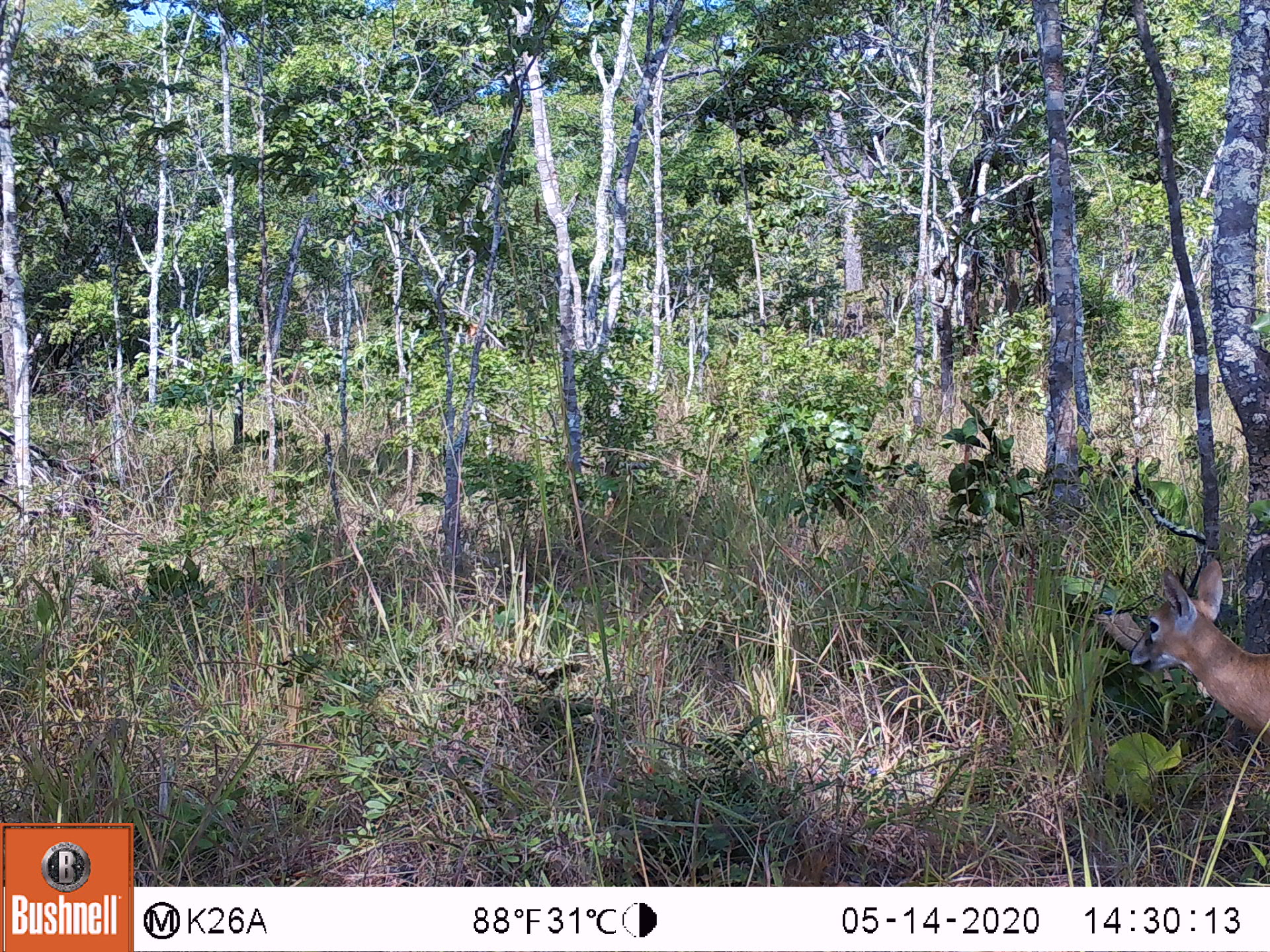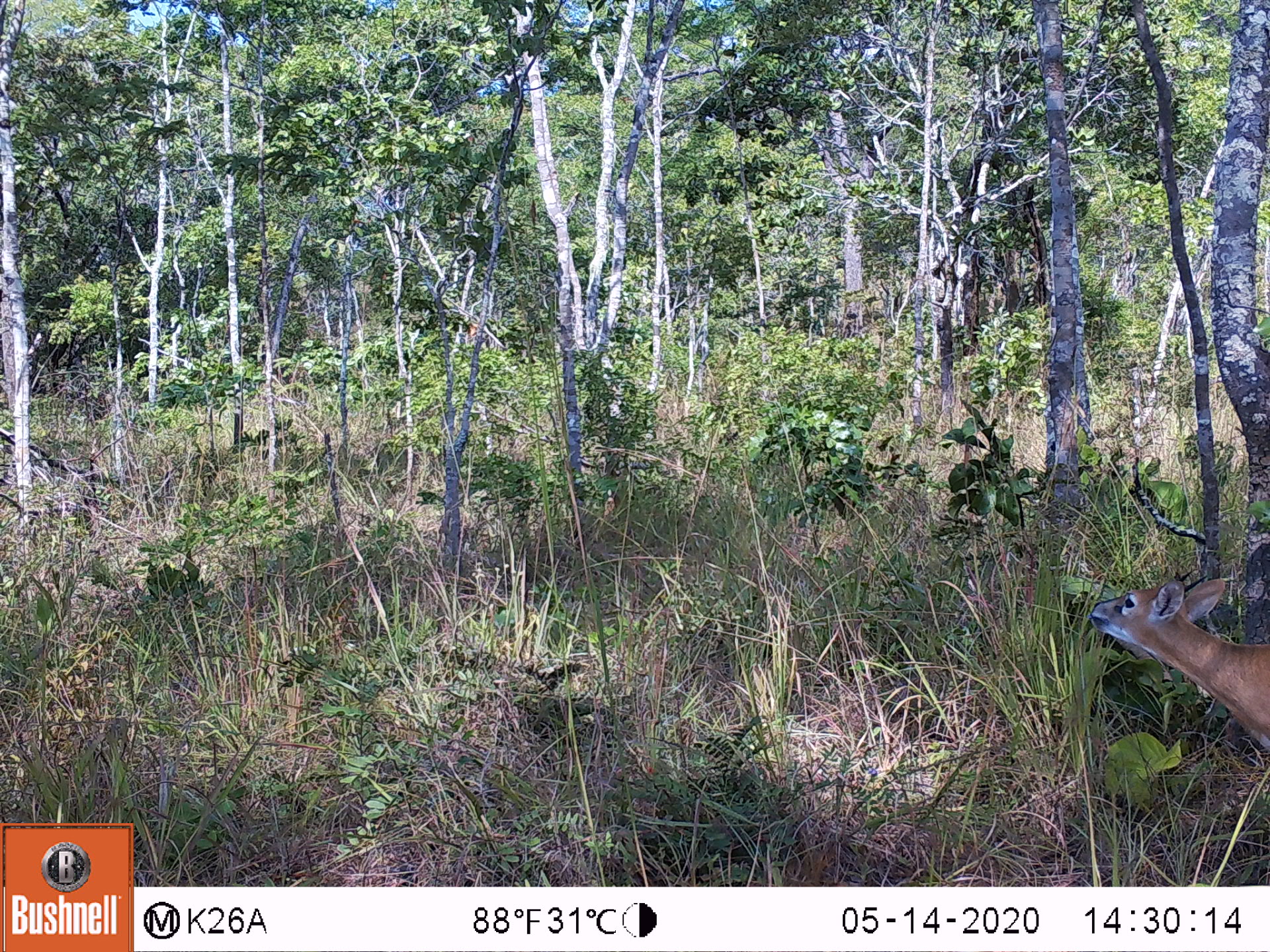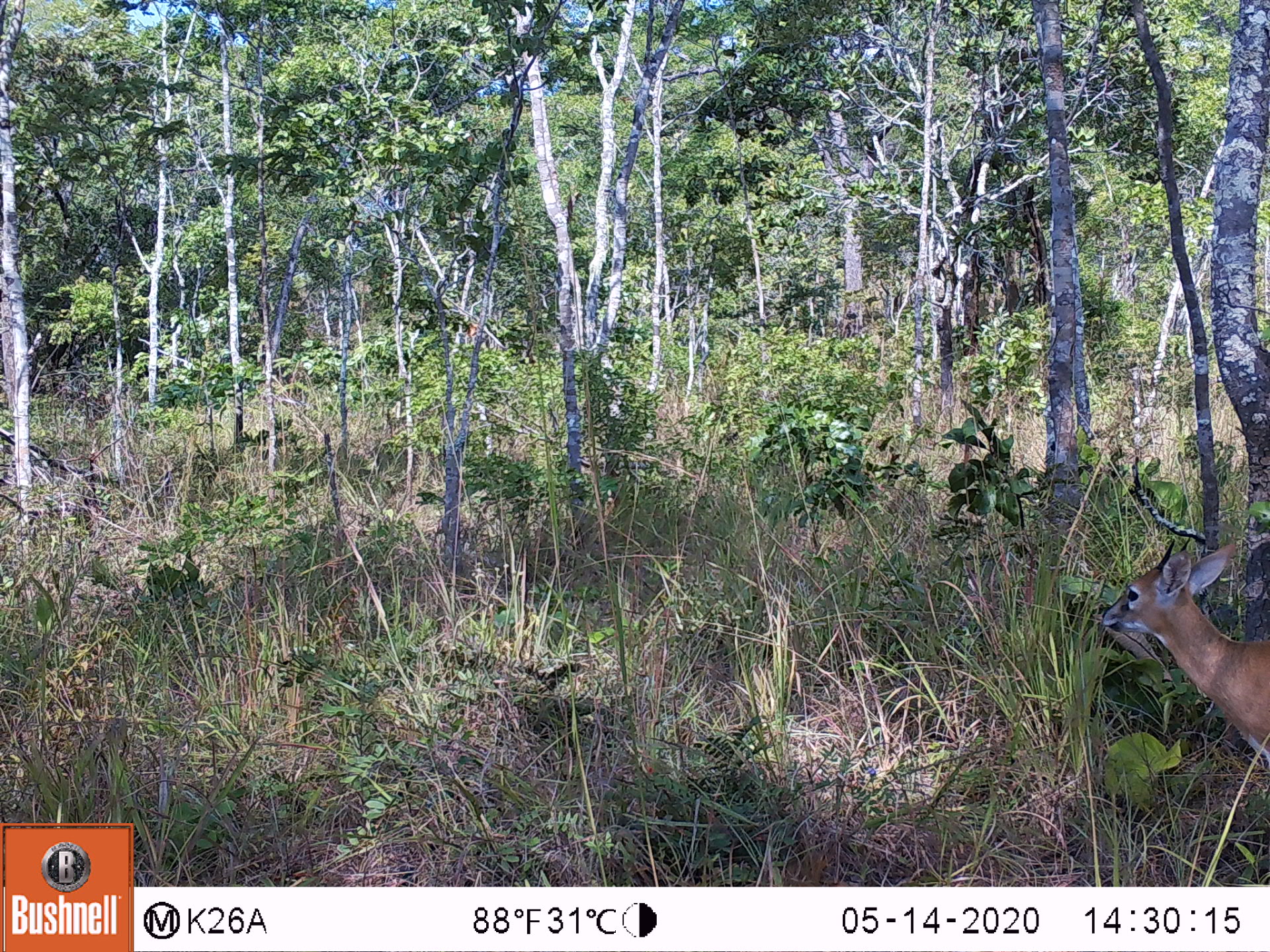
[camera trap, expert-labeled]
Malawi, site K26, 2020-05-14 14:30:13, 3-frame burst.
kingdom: Animalia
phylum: Chordata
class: Mammalia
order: Artiodactyla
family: Bovidae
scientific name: Antilopinae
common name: small antelope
Small antelope (Antilopinae), count 1.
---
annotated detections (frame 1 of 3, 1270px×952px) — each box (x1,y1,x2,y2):
small antelope: (1128,557,1264,735)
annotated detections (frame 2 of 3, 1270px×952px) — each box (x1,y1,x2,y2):
small antelope: (1091,564,1268,749)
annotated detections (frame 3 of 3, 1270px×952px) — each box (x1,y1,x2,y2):
small antelope: (1099,534,1267,759)